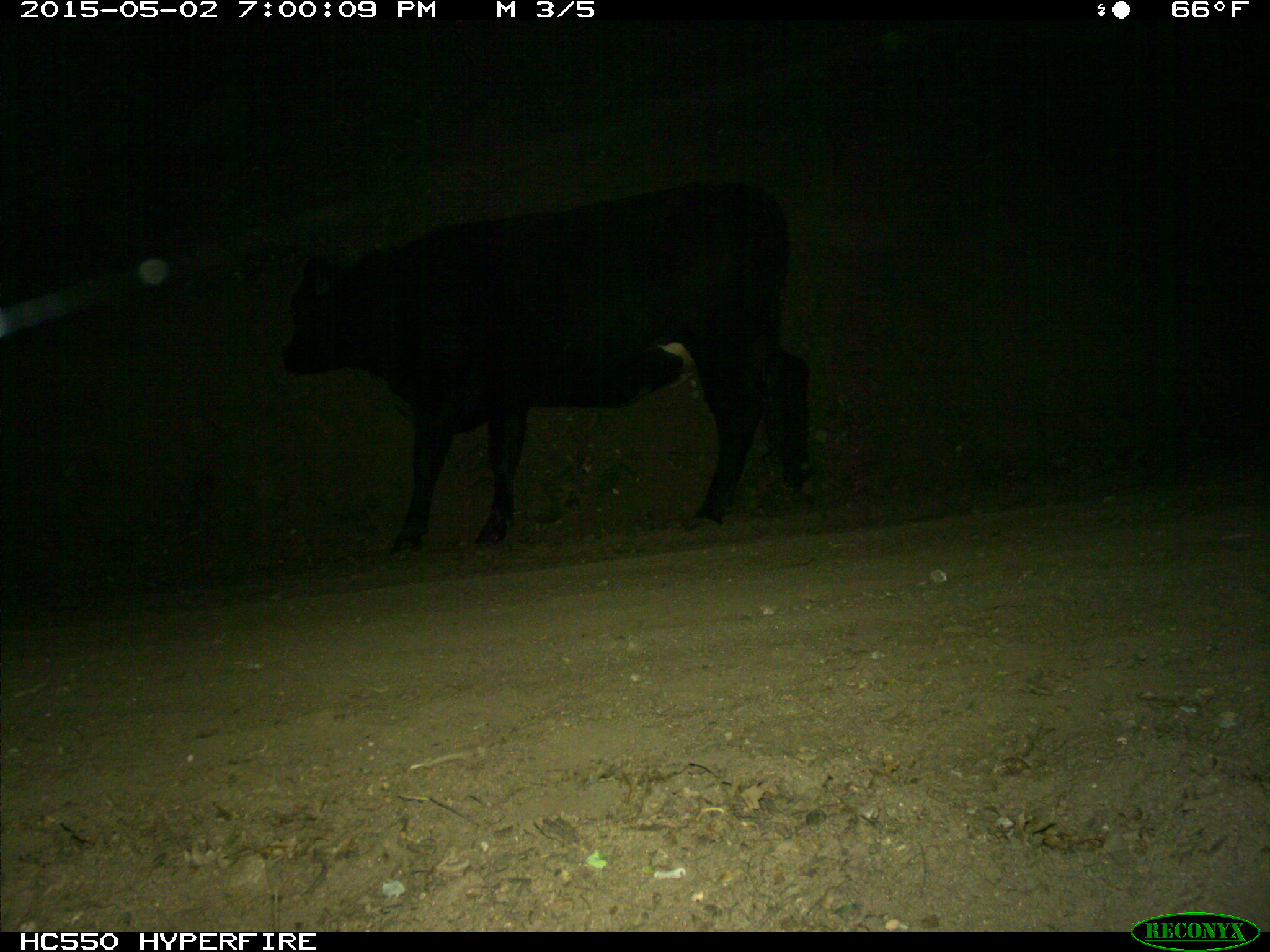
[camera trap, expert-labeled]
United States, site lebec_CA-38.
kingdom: Animalia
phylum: Chordata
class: Mammalia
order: Artiodactyla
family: Bovidae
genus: Bos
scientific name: Bos taurus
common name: domestic cow